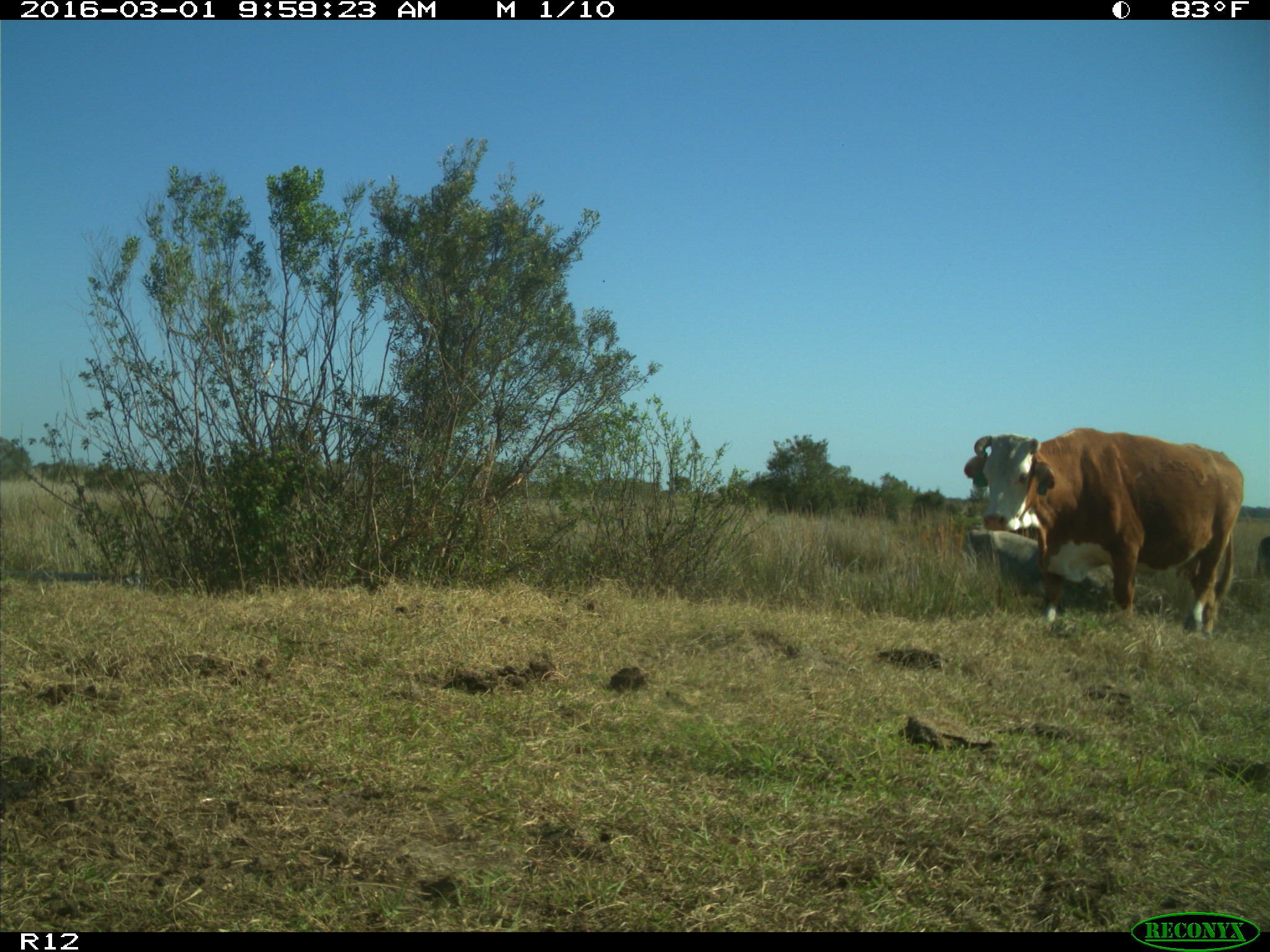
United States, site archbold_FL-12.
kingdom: Animalia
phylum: Chordata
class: Mammalia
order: Artiodactyla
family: Bovidae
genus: Bos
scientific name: Bos taurus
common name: domestic cow